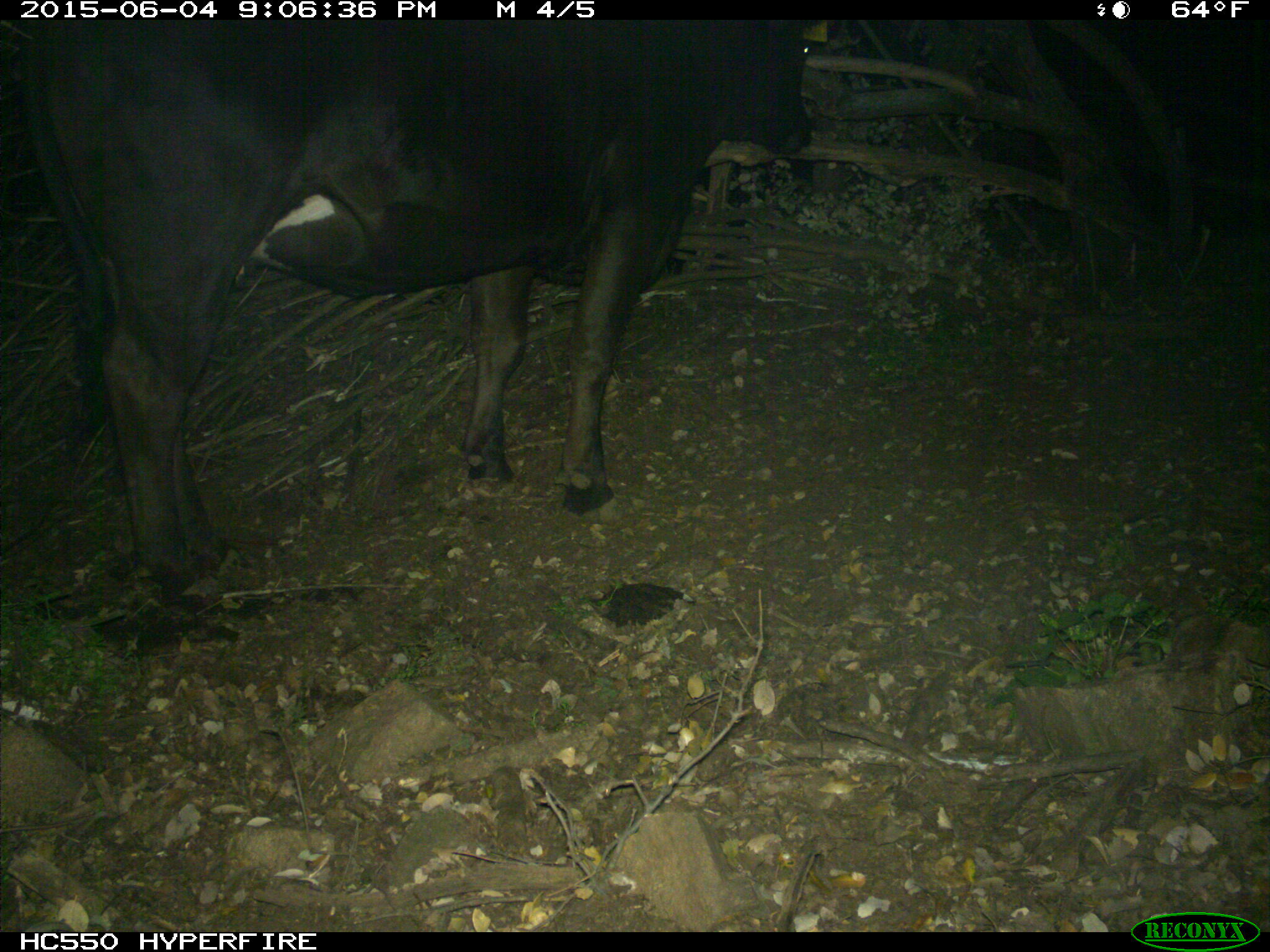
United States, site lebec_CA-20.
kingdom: Animalia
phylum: Chordata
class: Mammalia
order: Artiodactyla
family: Bovidae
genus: Bos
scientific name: Bos taurus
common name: domestic cow